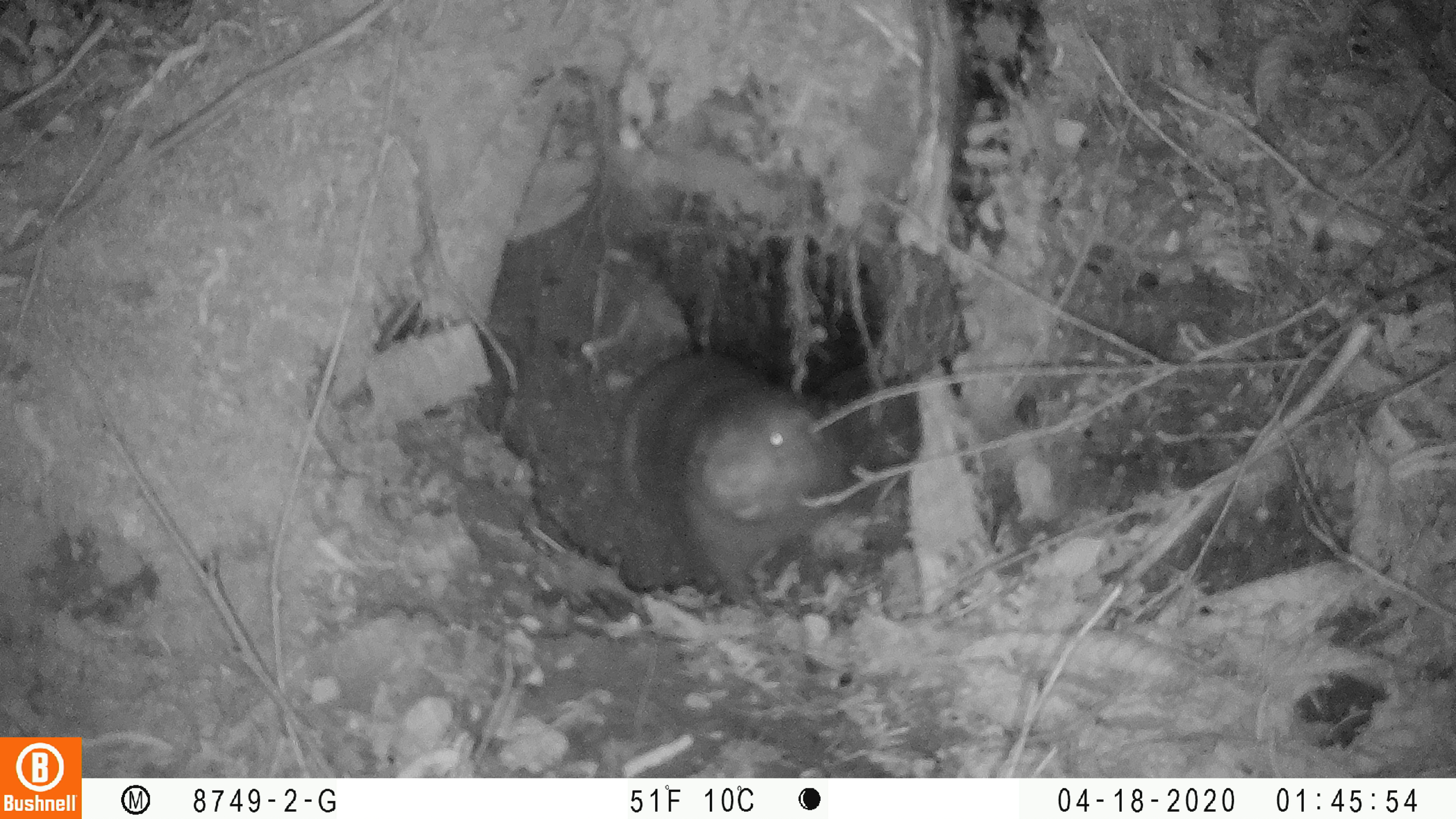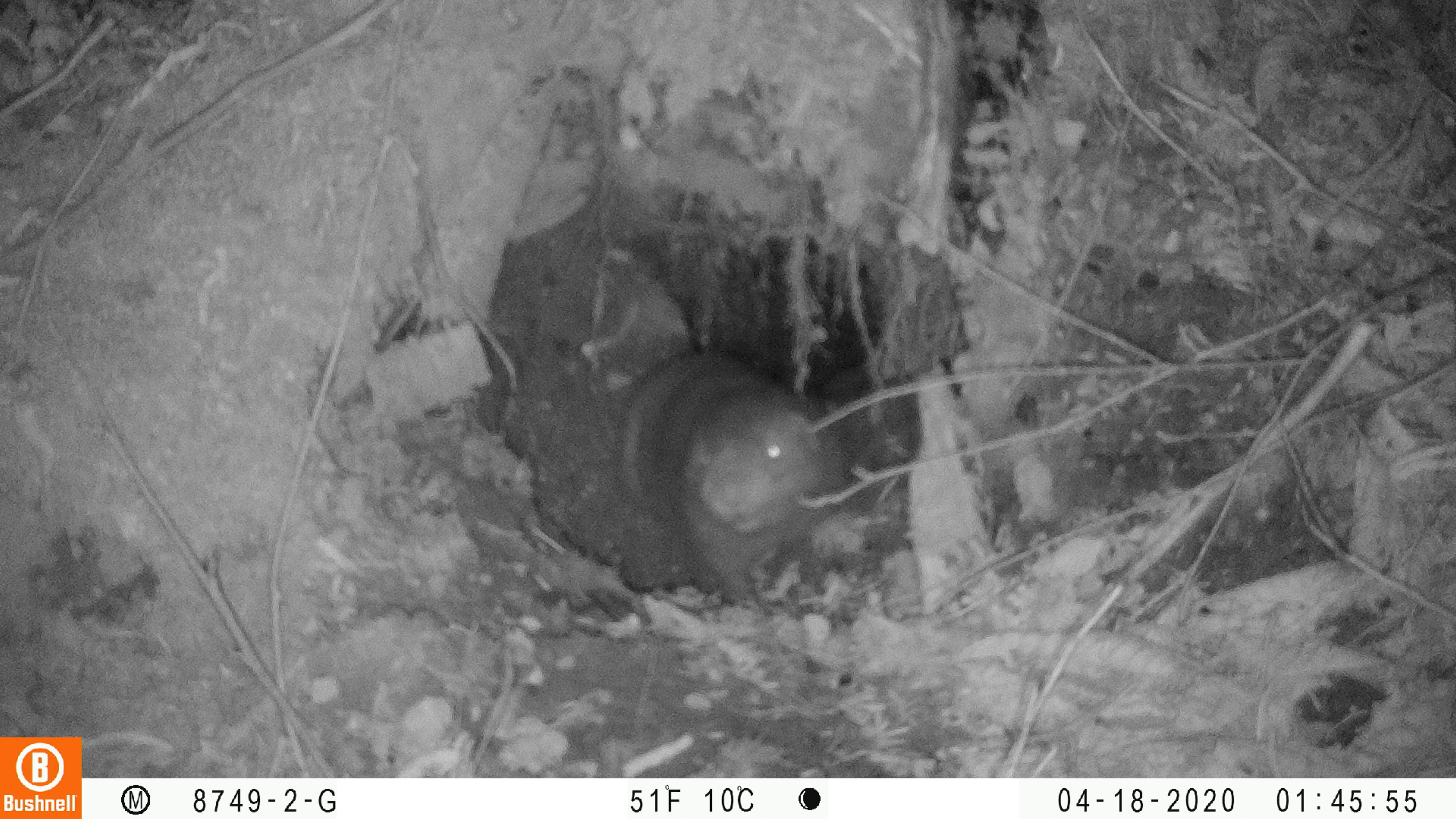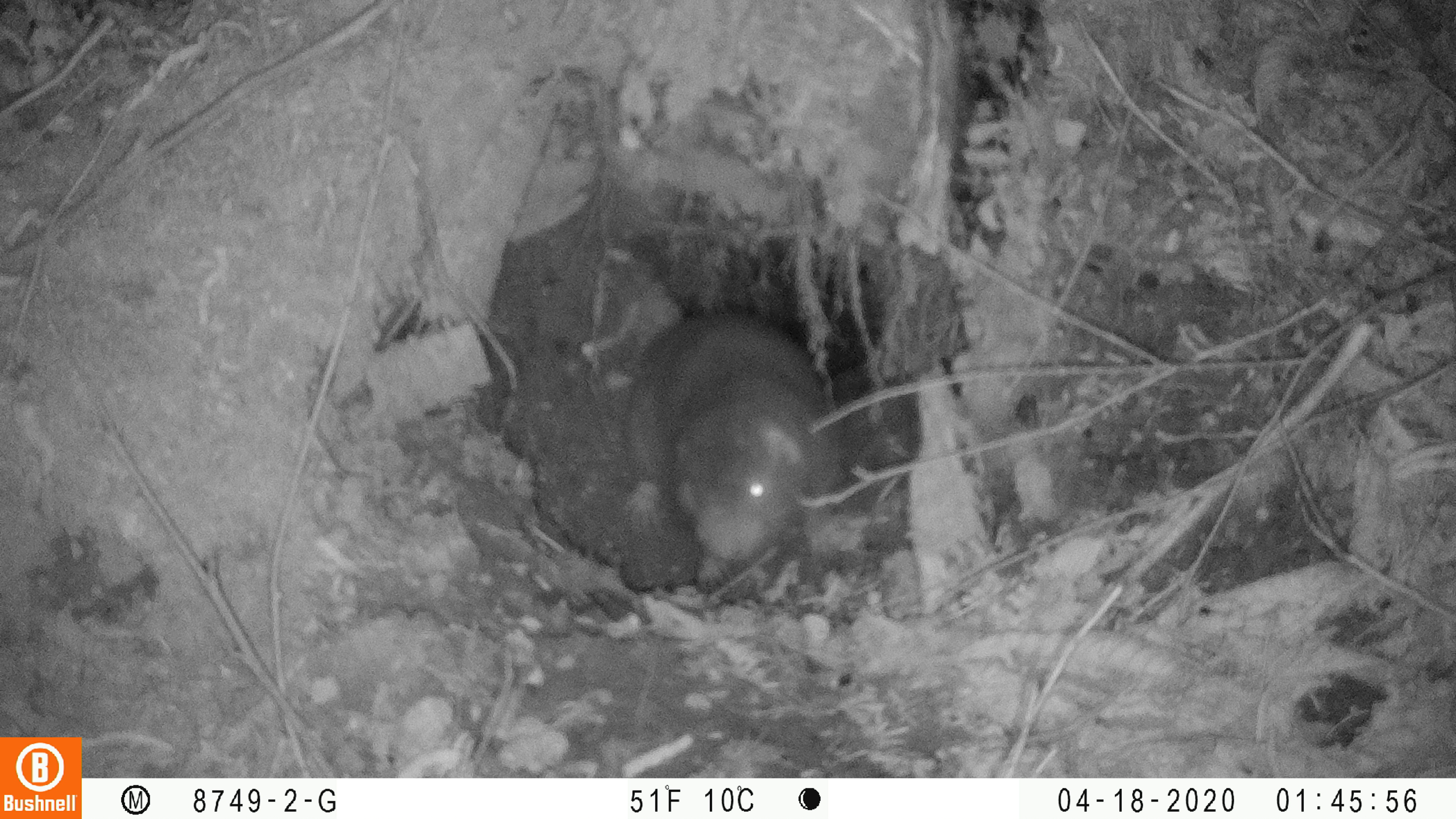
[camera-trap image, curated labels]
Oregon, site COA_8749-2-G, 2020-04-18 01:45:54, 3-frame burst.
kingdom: Animalia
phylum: Chordata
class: Mammalia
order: Rodentia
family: Aplodontiidae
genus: Aplodontia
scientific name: Aplodontia rufa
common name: mountain beaver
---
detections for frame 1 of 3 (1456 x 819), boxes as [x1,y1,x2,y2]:
mountain beaver: [609,346,861,596]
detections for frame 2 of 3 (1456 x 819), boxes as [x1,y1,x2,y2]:
mountain beaver: [615,344,850,598]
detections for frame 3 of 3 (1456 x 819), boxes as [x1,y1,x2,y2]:
mountain beaver: [620,297,844,585]